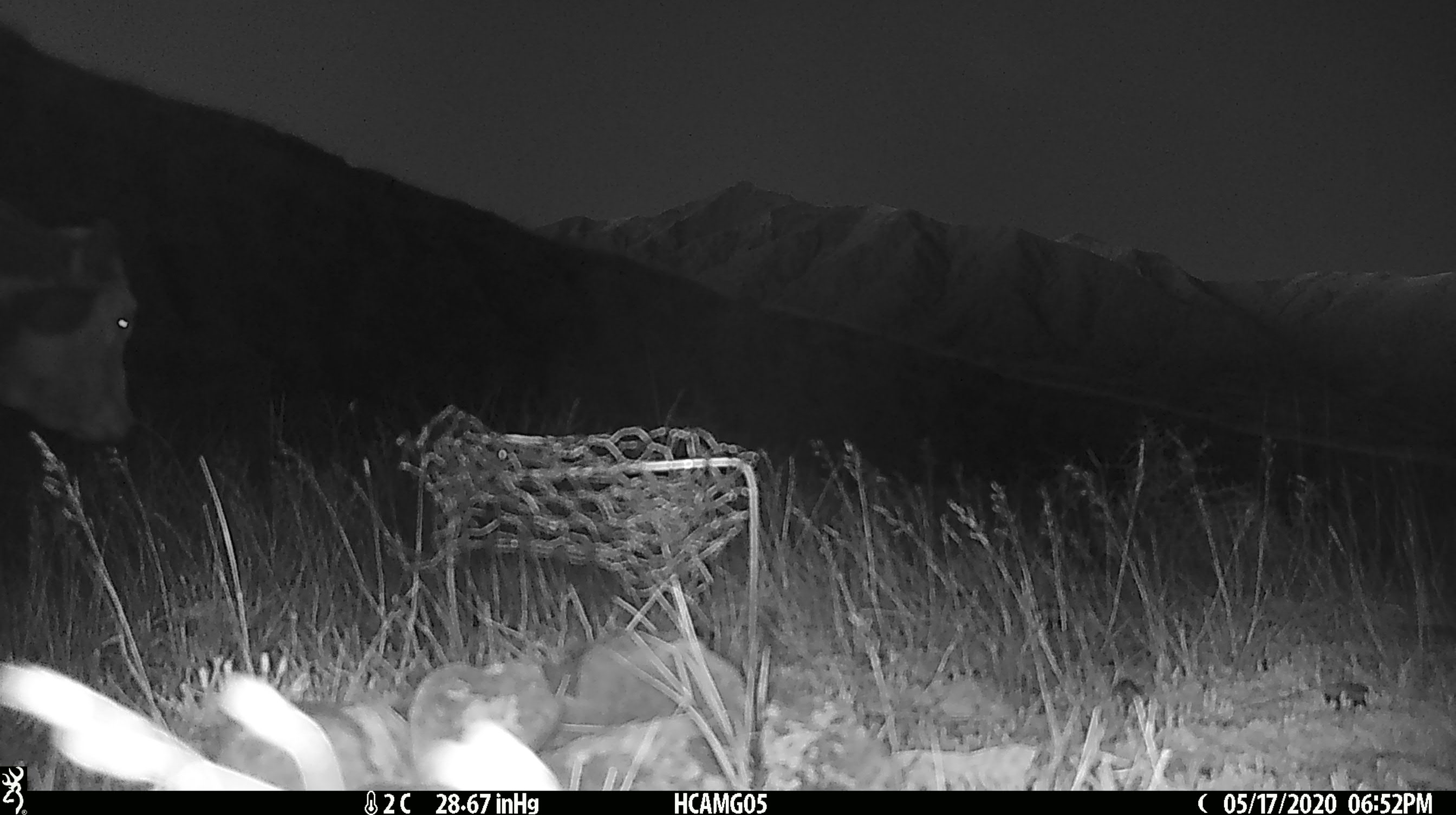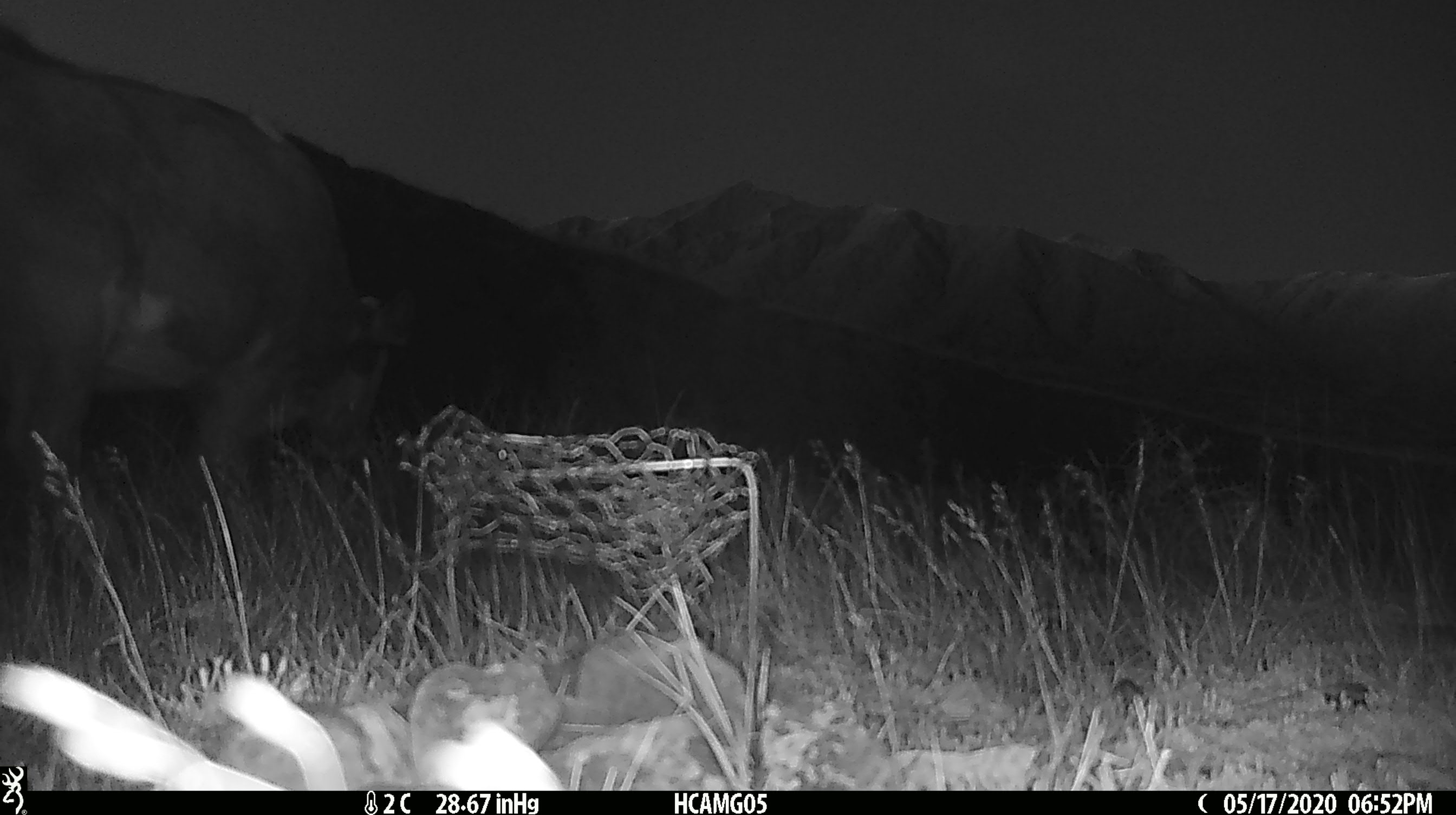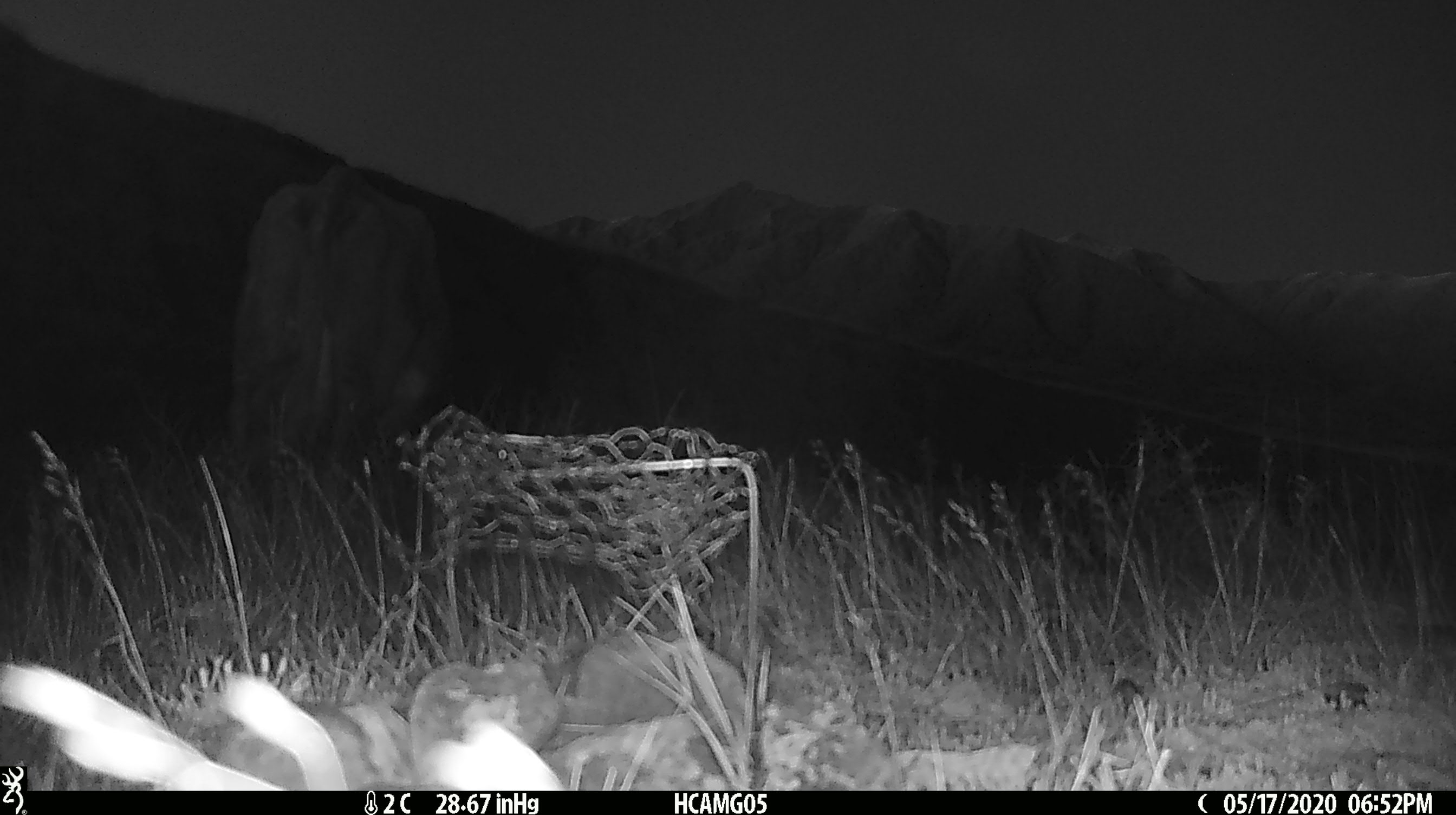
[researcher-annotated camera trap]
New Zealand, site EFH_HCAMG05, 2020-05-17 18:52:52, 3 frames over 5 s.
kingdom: Animalia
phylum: Chordata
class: Mammalia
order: Artiodactyla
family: Bovidae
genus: Bos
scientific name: Bos taurus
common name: domestic cow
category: cow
Cow (domestic cow) (Bos taurus).